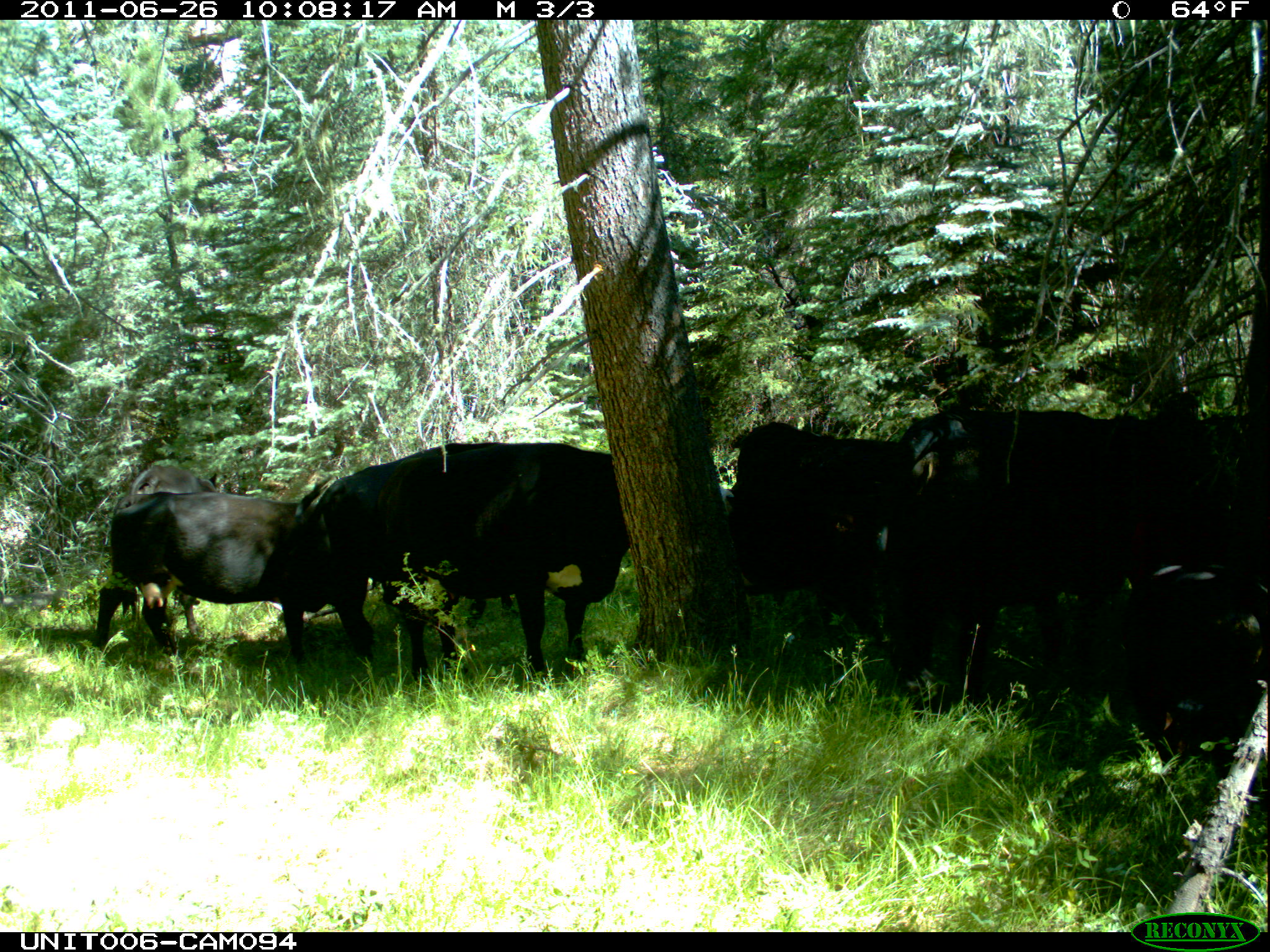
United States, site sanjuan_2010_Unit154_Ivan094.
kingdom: Animalia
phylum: Chordata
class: Mammalia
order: Artiodactyla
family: Bovidae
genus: Bos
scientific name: Bos taurus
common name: domestic cow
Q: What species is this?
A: Bos taurus (domestic cow).